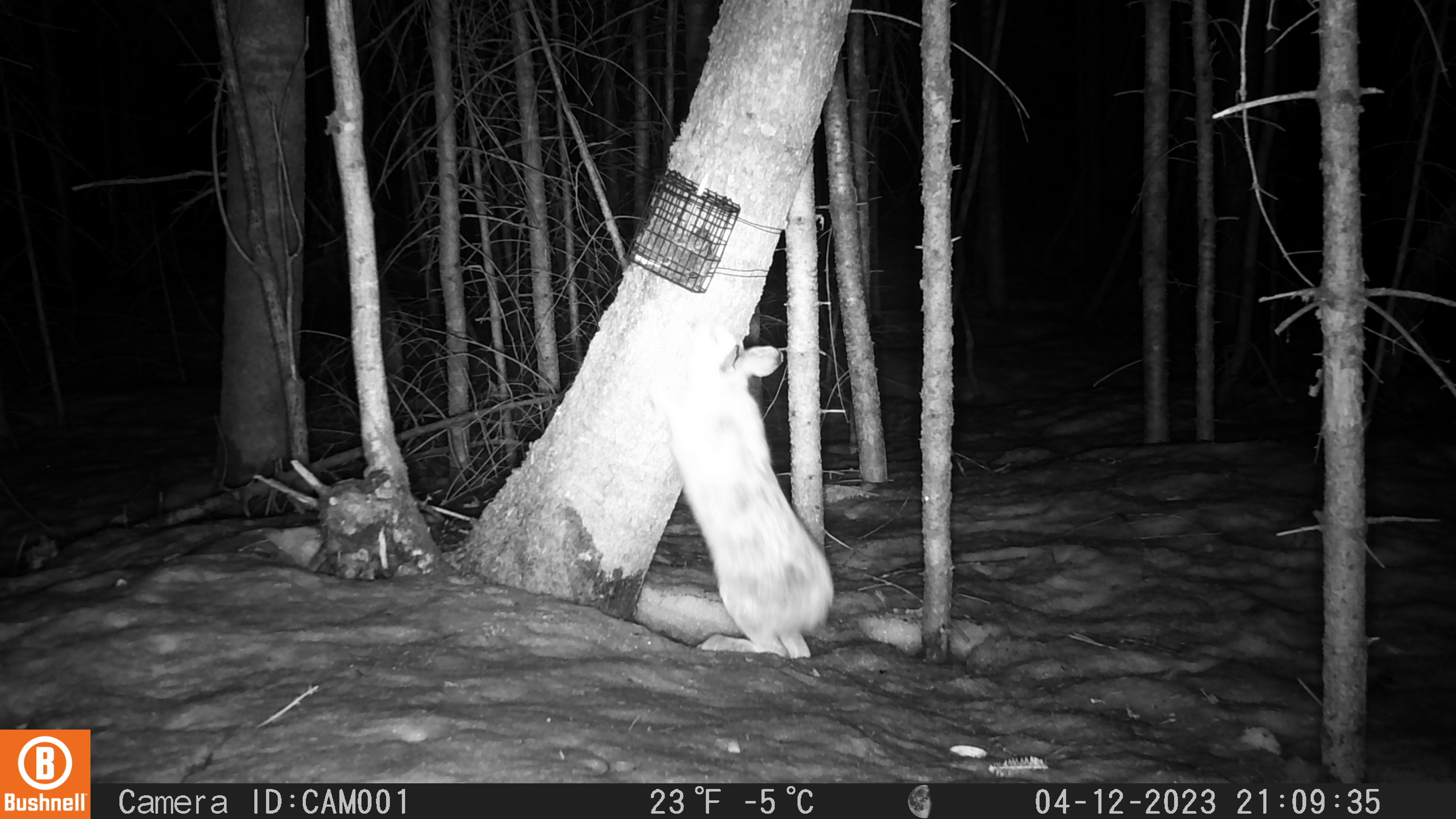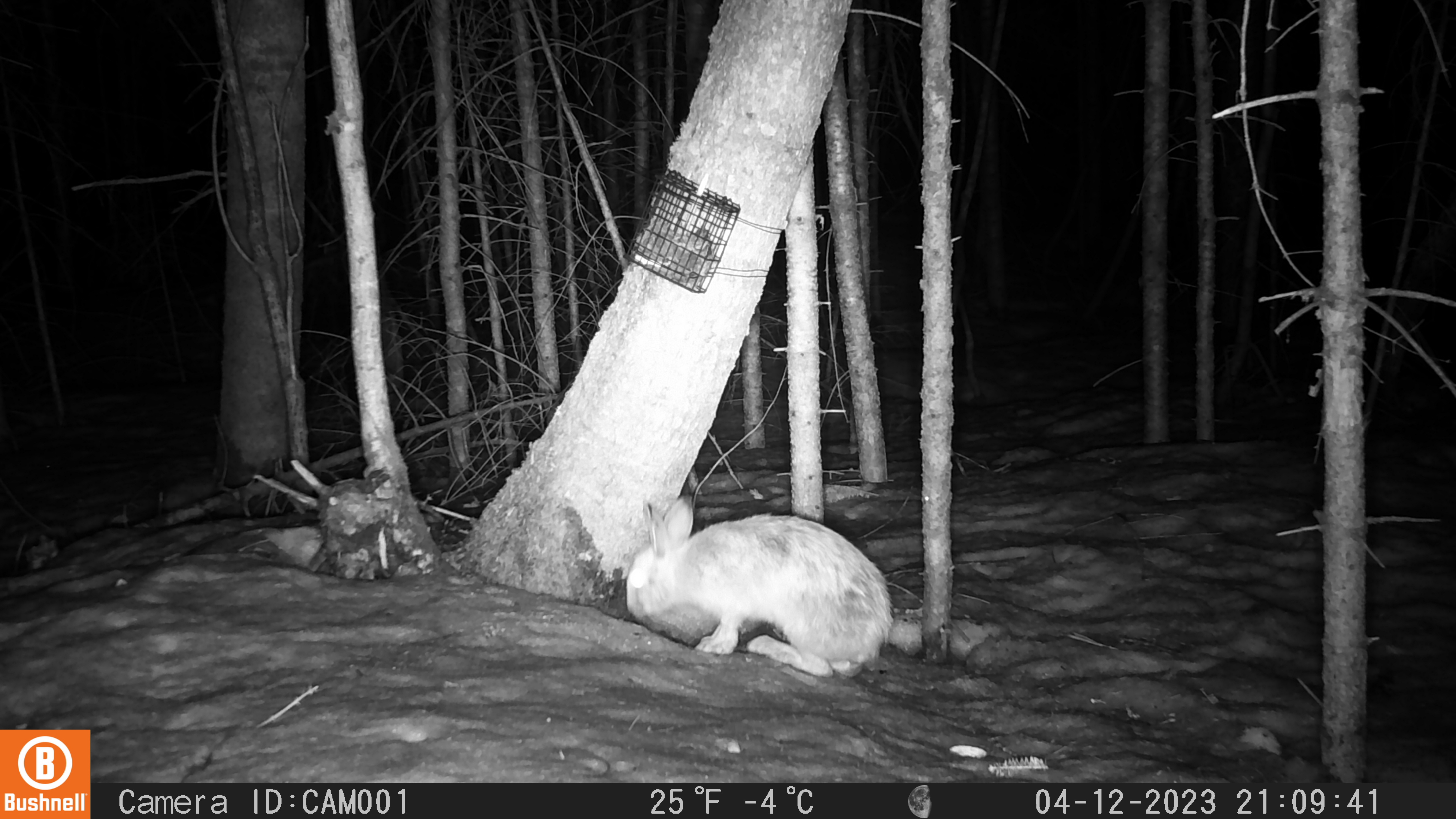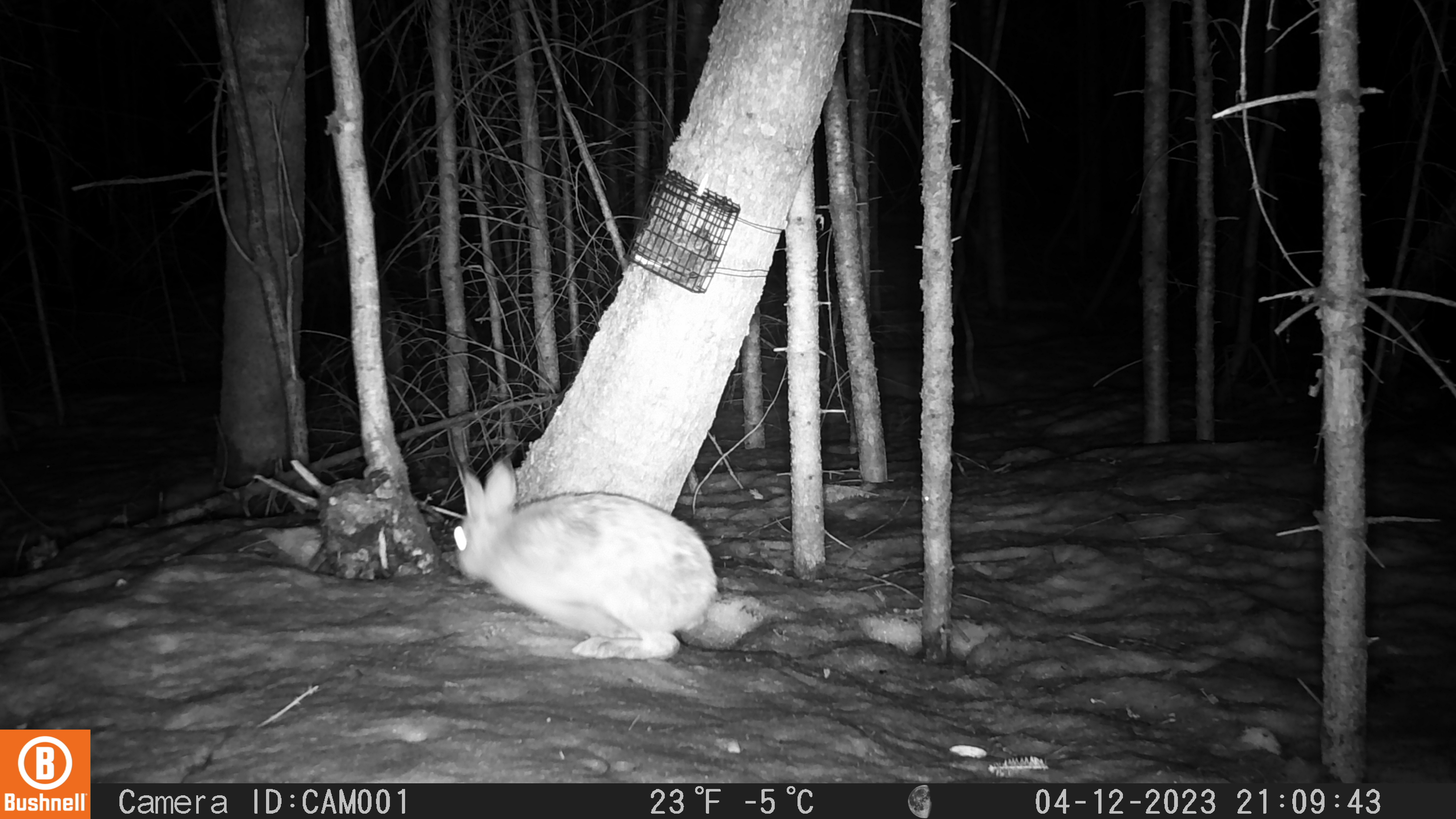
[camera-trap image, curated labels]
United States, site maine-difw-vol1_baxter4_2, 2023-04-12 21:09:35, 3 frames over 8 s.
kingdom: Animalia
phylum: Chordata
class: Mammalia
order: Lagomorpha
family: Leporidae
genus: Lepus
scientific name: Lepus americanus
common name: snowshoe hare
Snowshoe hare (Lepus americanus).